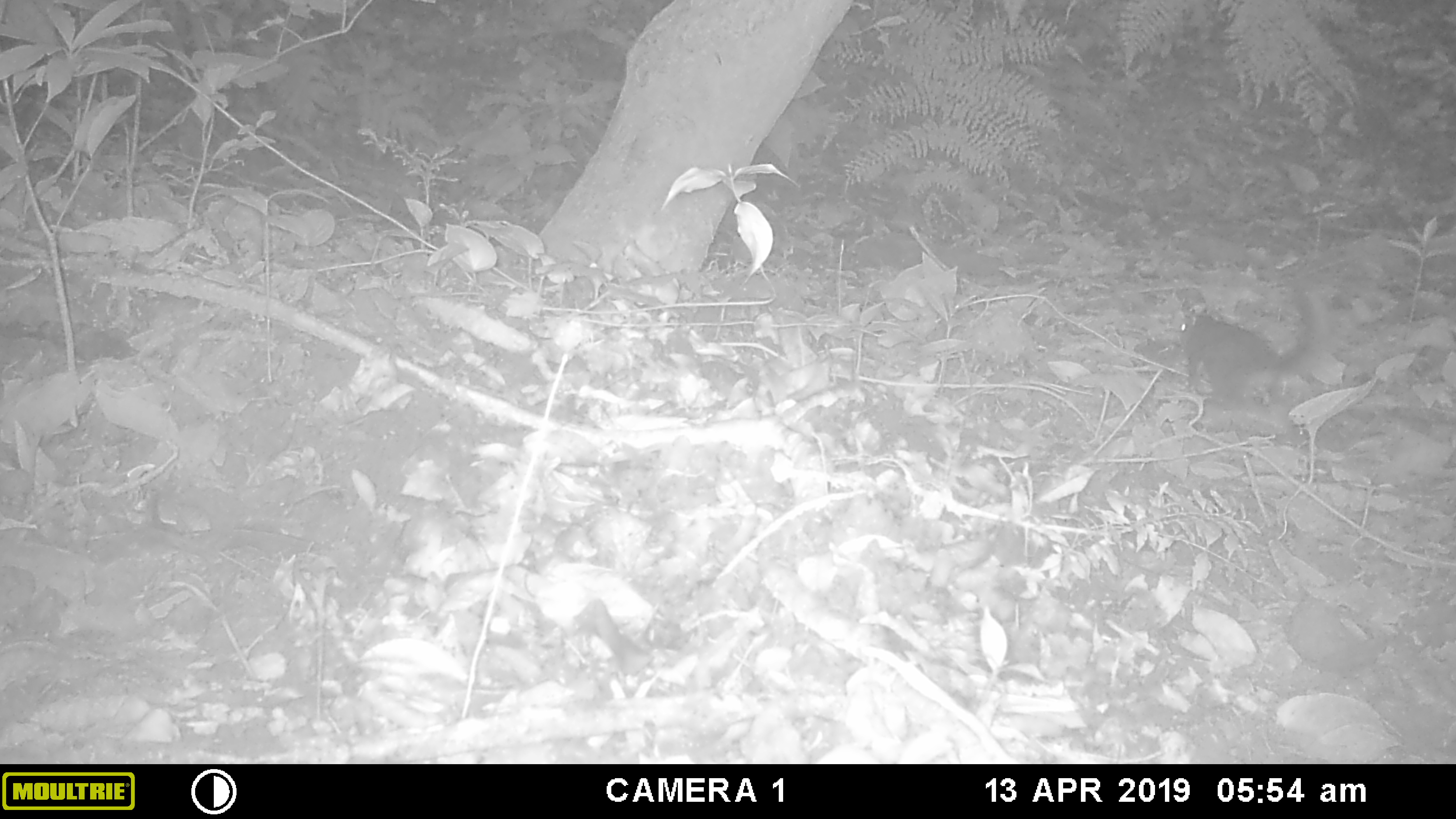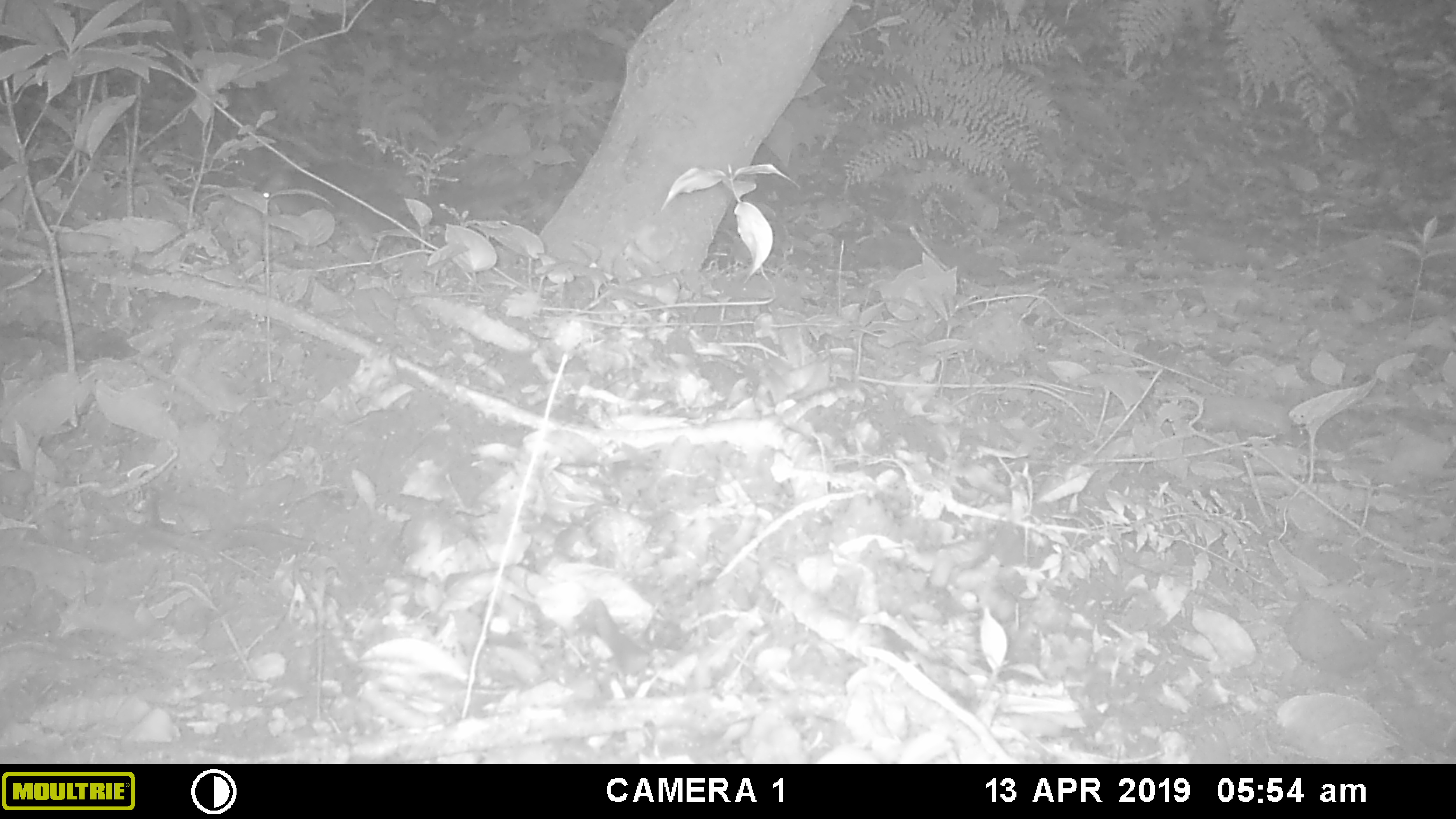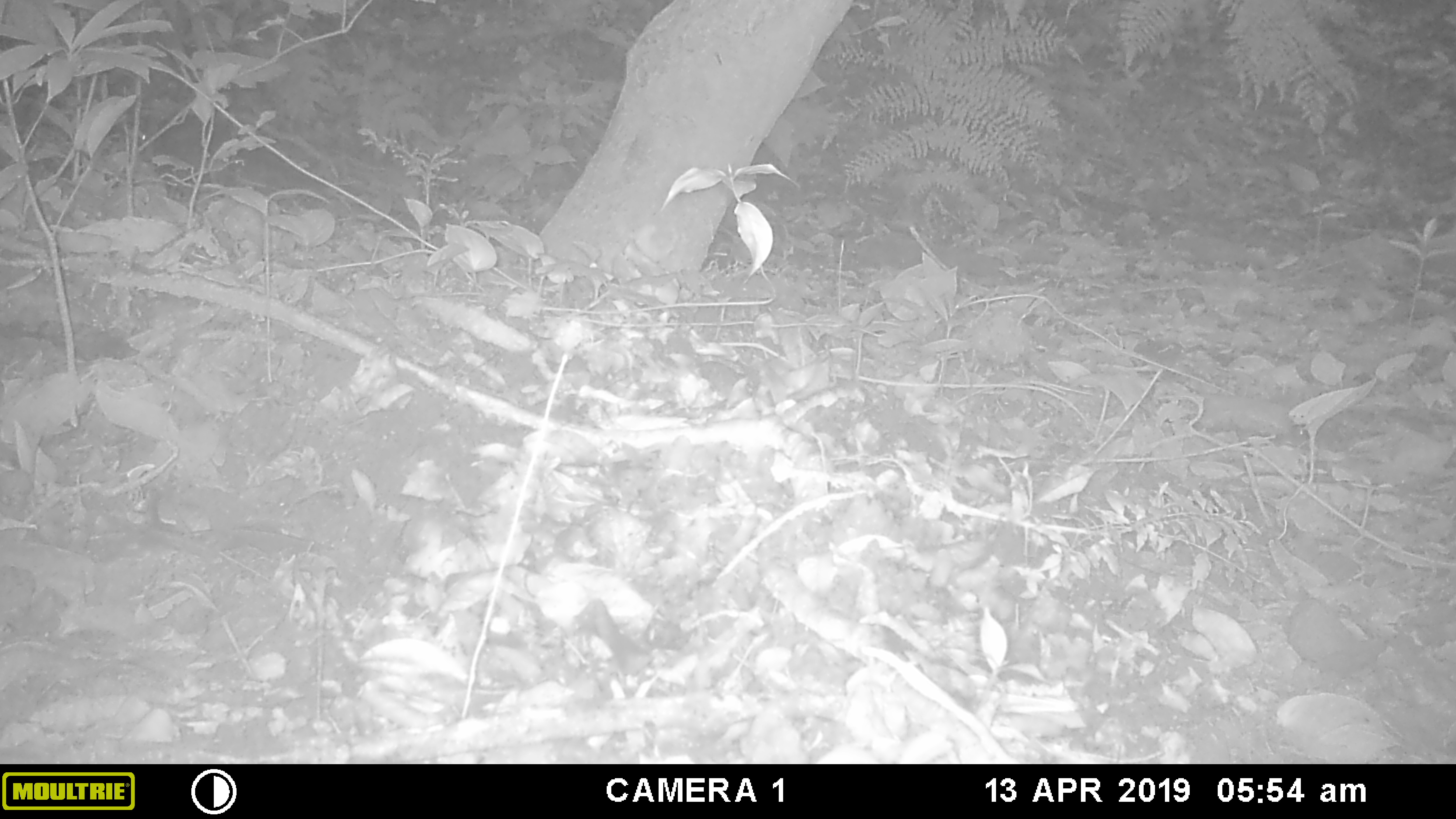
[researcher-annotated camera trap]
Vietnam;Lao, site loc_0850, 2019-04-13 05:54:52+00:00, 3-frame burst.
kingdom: Animalia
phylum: Chordata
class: Mammalia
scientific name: Mammalia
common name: mammal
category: unidentified small mammal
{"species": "unidentified small mammal (mammal) (Mammalia)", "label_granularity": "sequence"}